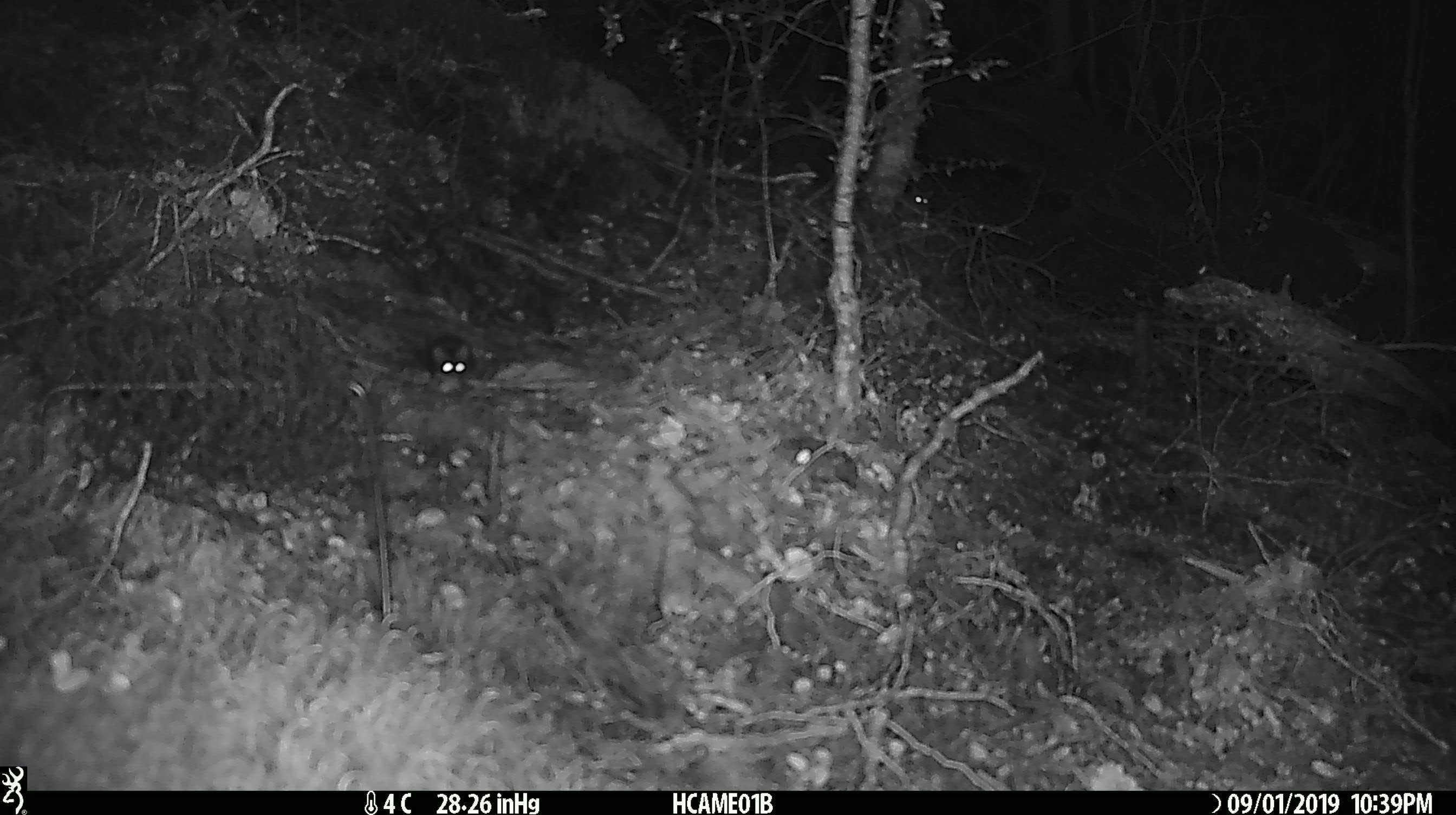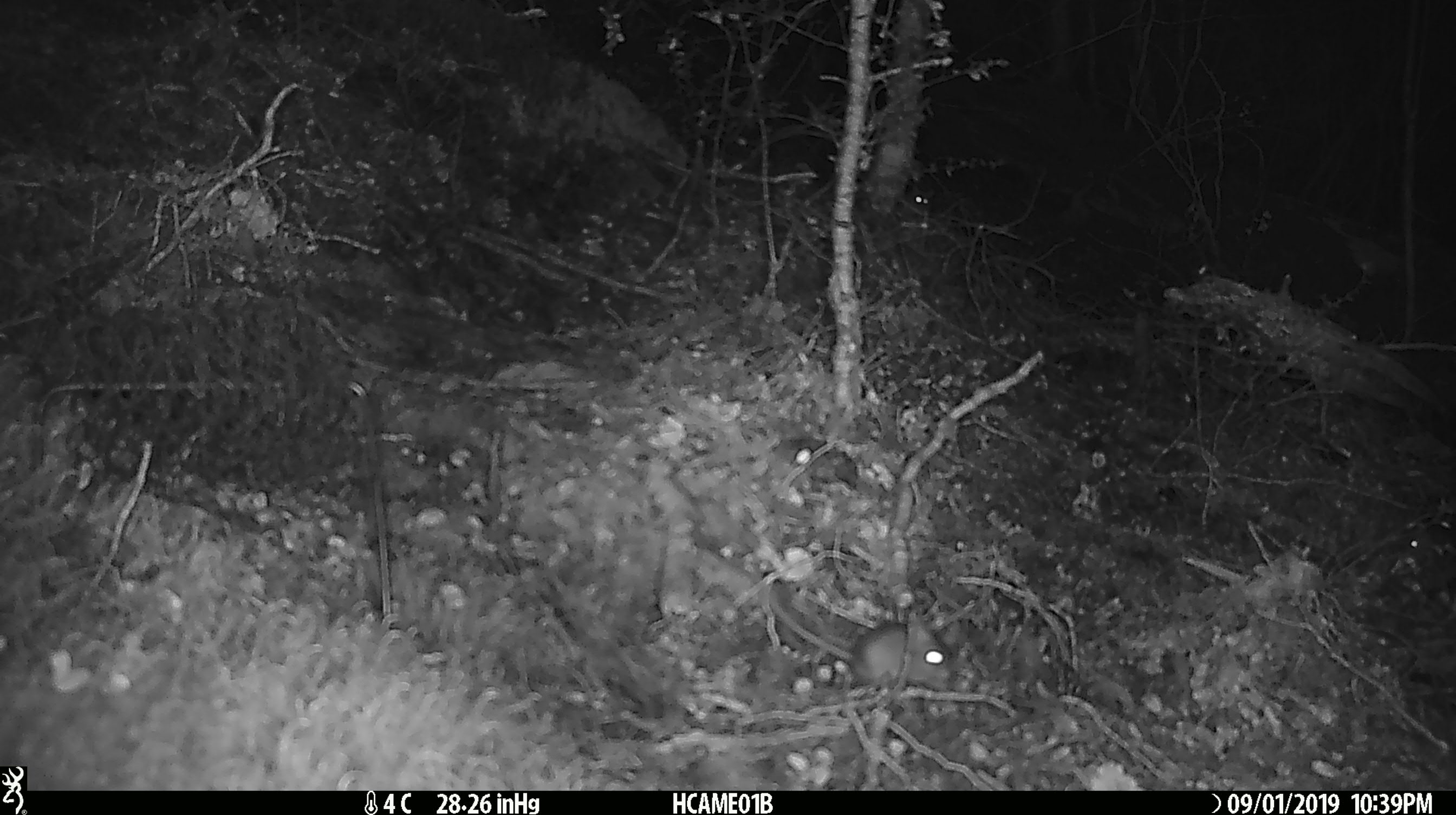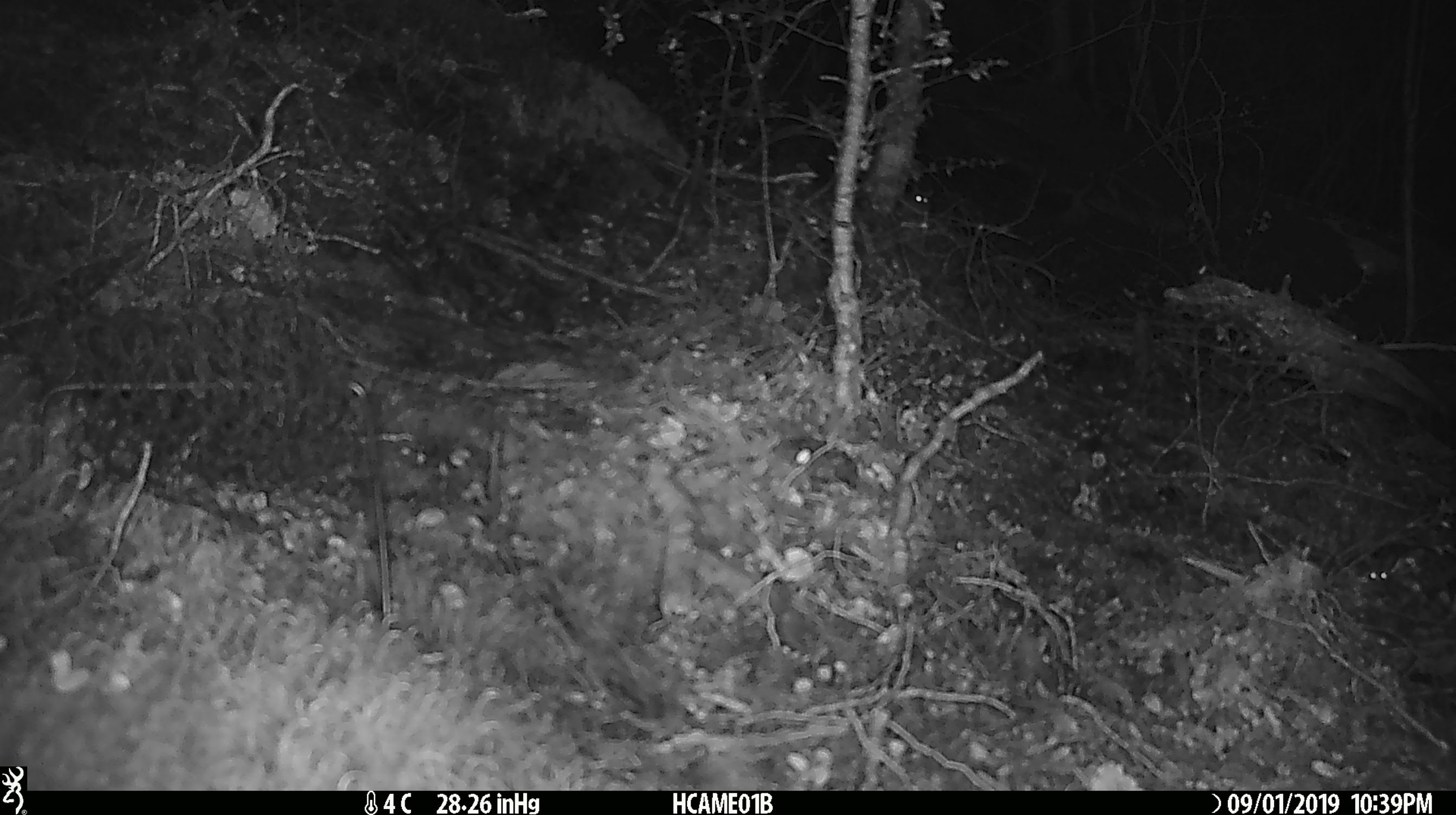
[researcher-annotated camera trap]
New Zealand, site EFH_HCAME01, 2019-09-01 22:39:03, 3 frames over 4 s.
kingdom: Animalia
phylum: Chordata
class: Mammalia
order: Rodentia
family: Muridae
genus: Mus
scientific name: Mus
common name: mouse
Mouse (Mus).